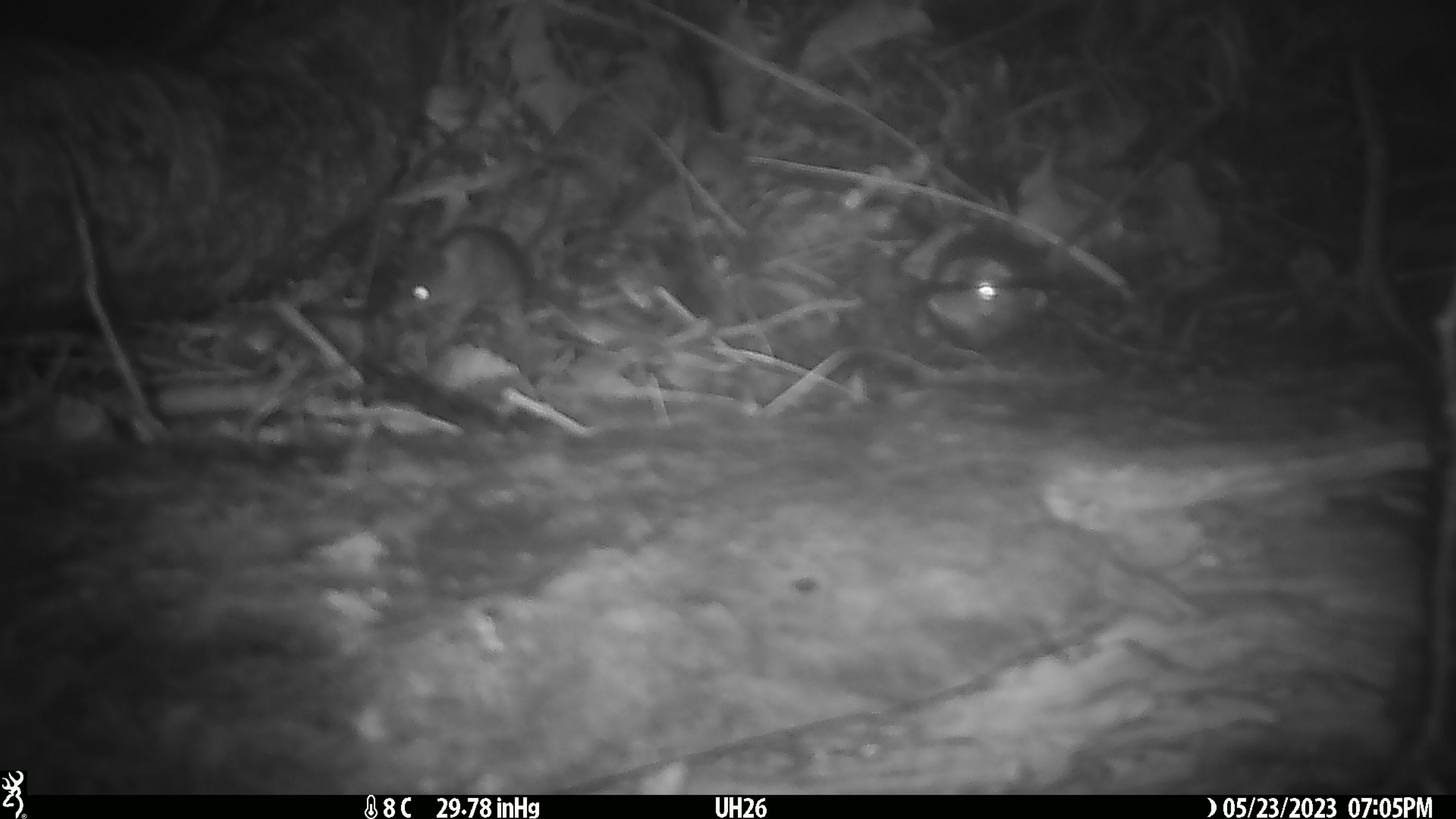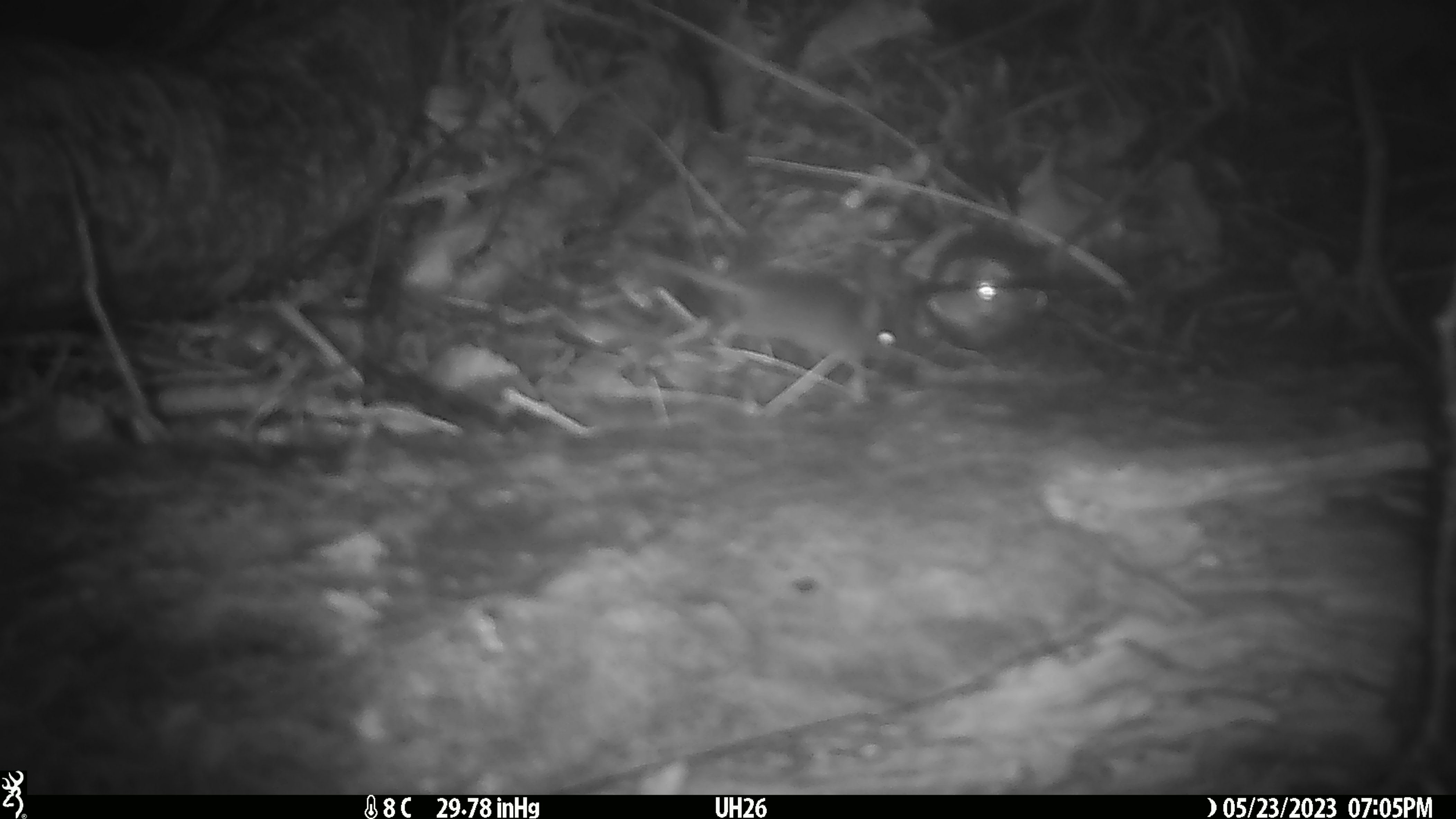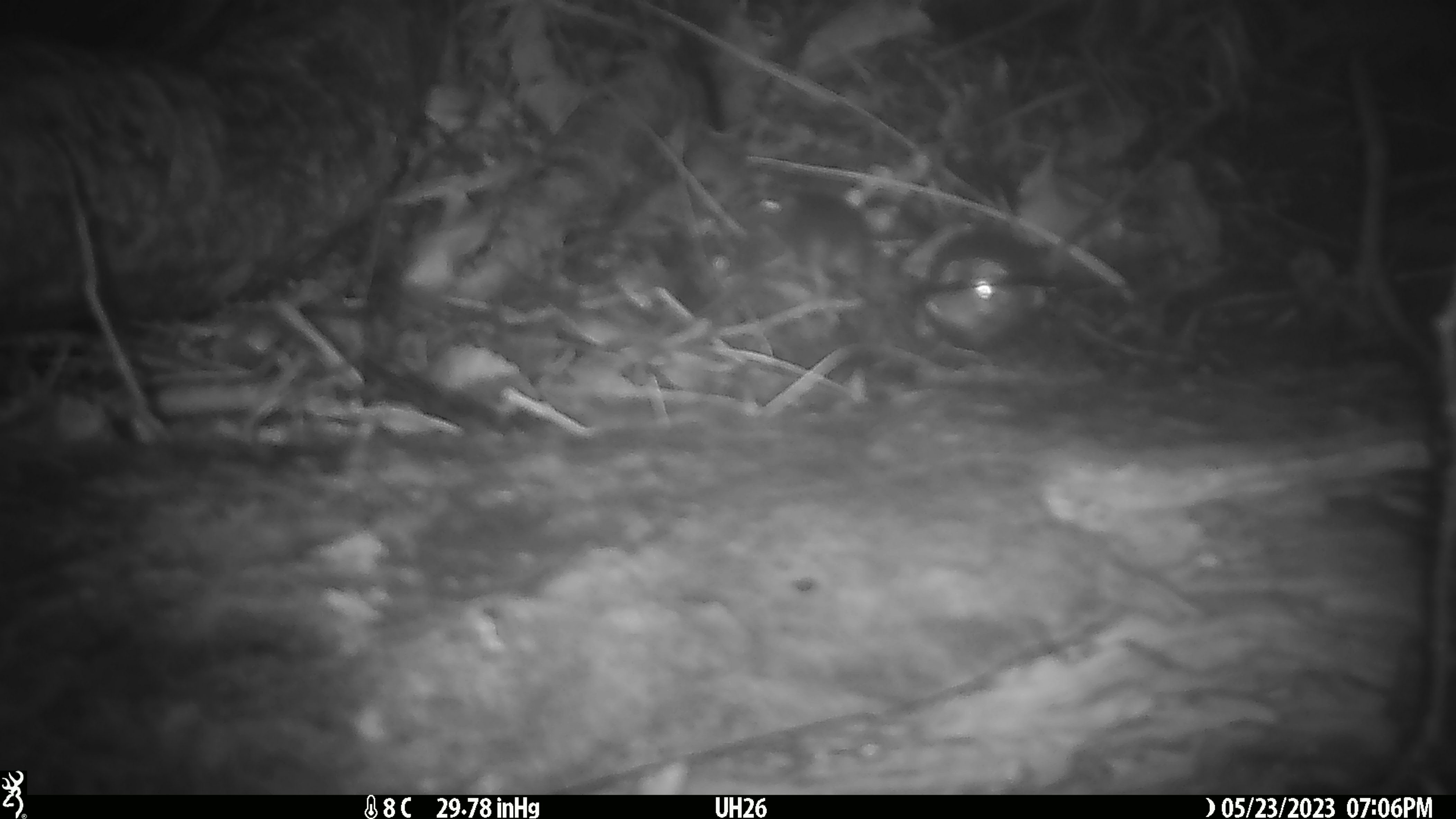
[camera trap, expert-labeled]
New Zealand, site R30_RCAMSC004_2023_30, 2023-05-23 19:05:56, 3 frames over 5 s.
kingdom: Animalia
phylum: Chordata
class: Mammalia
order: Rodentia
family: Muridae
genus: Mus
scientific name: Mus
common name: mouse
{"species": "mouse (Mus)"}